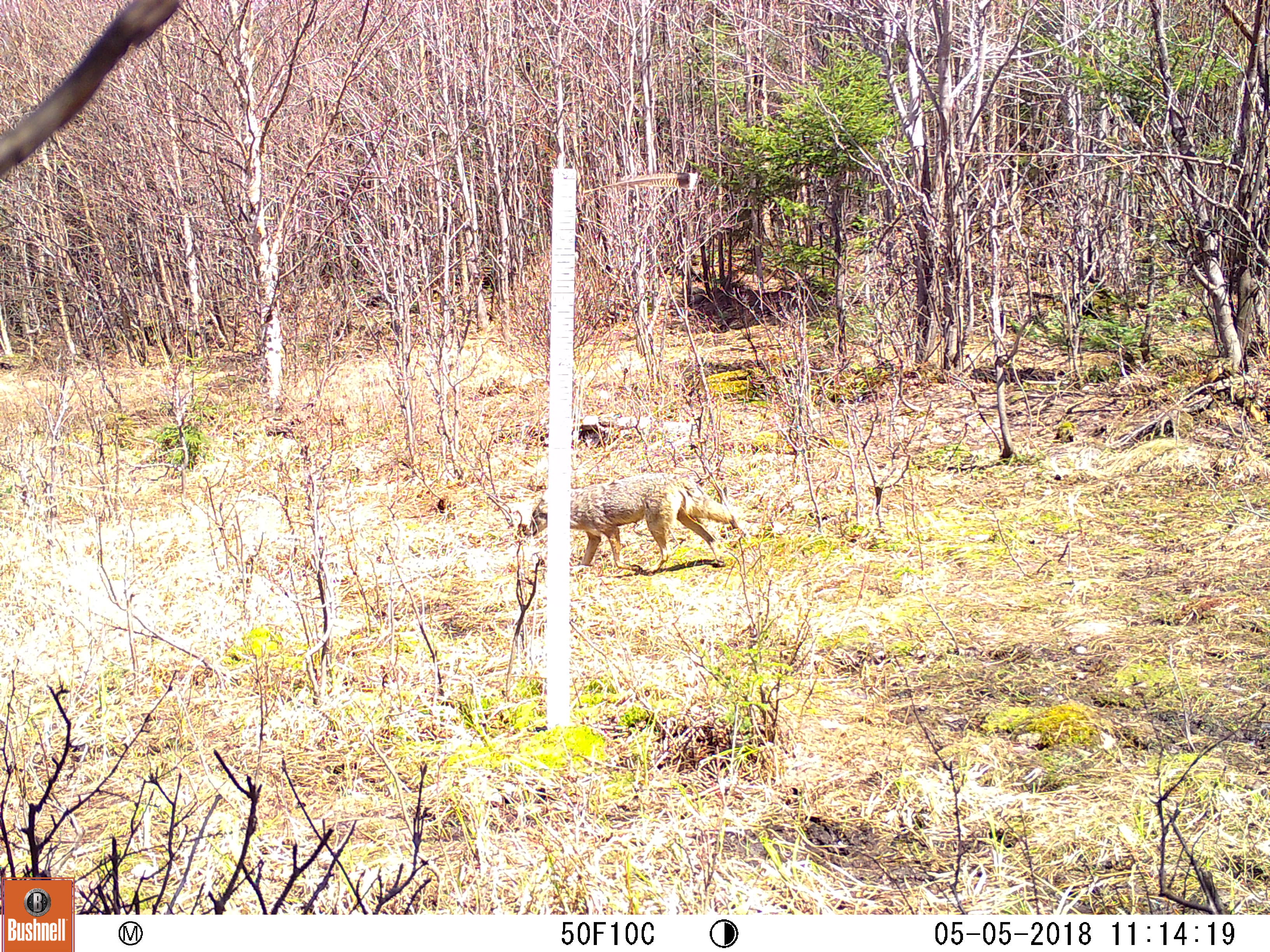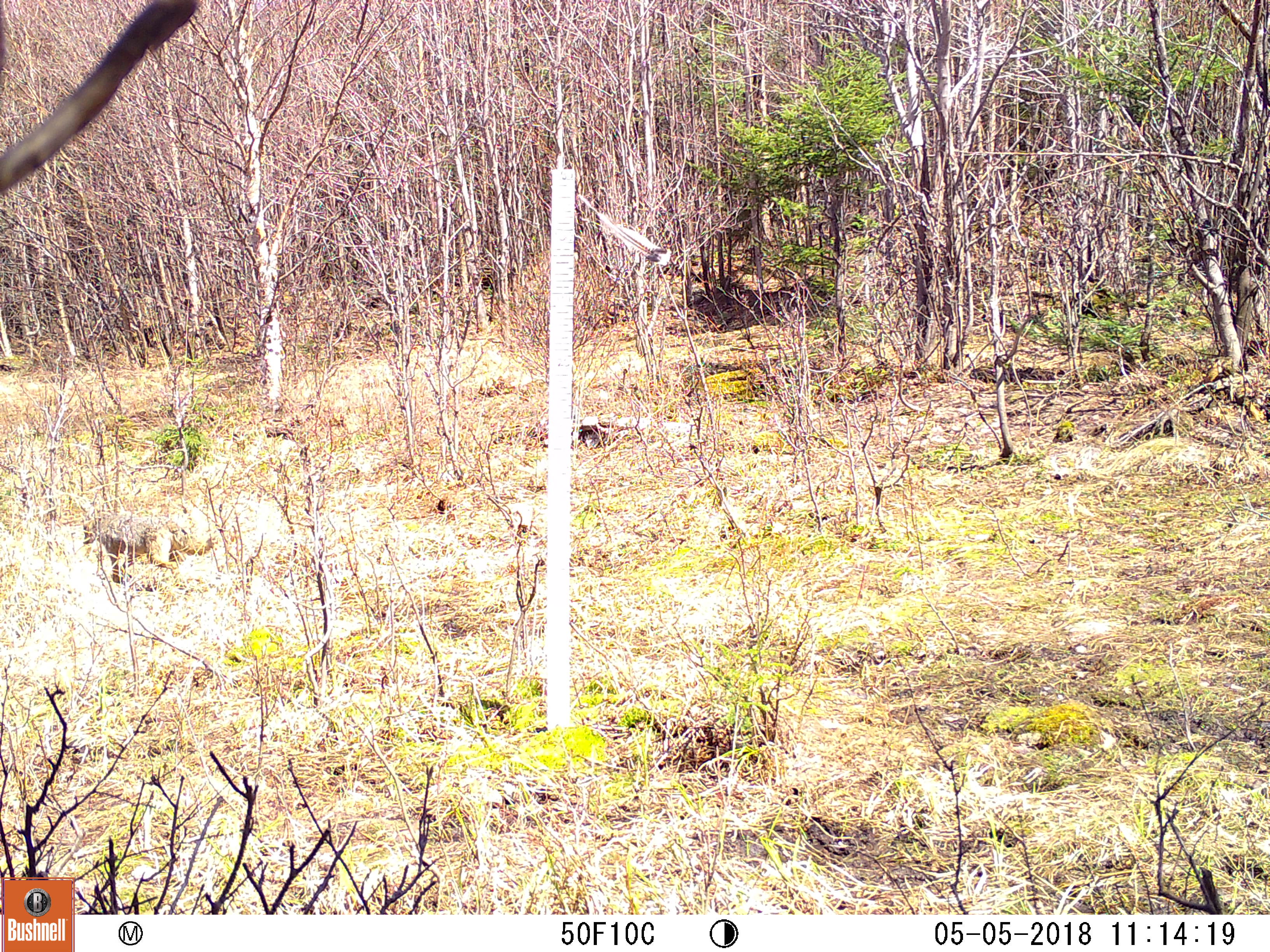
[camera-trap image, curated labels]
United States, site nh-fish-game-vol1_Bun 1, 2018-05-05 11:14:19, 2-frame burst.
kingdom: Animalia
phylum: Chordata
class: Mammalia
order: Carnivora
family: Canidae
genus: Canis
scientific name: Canis latrans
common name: coyote